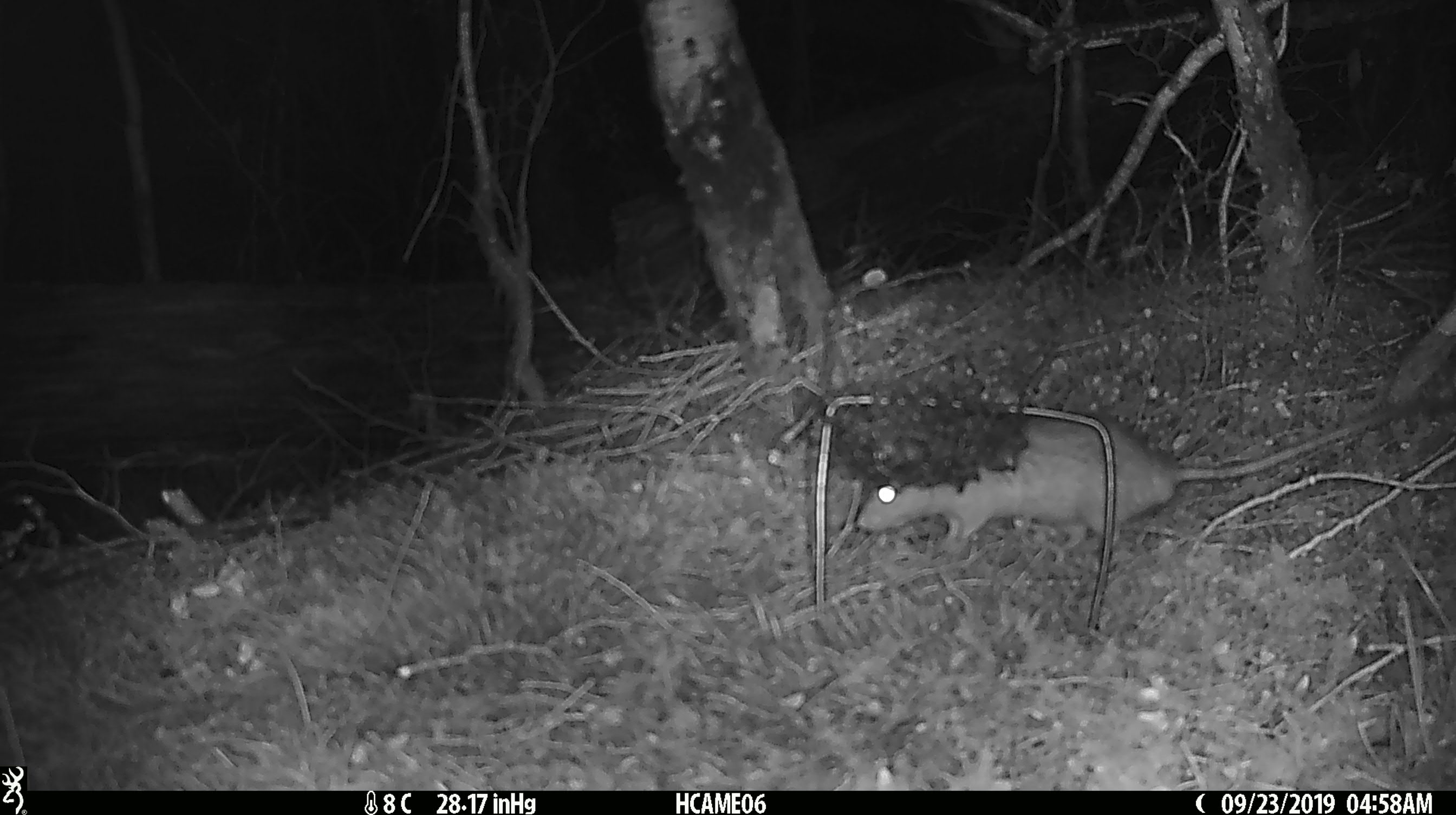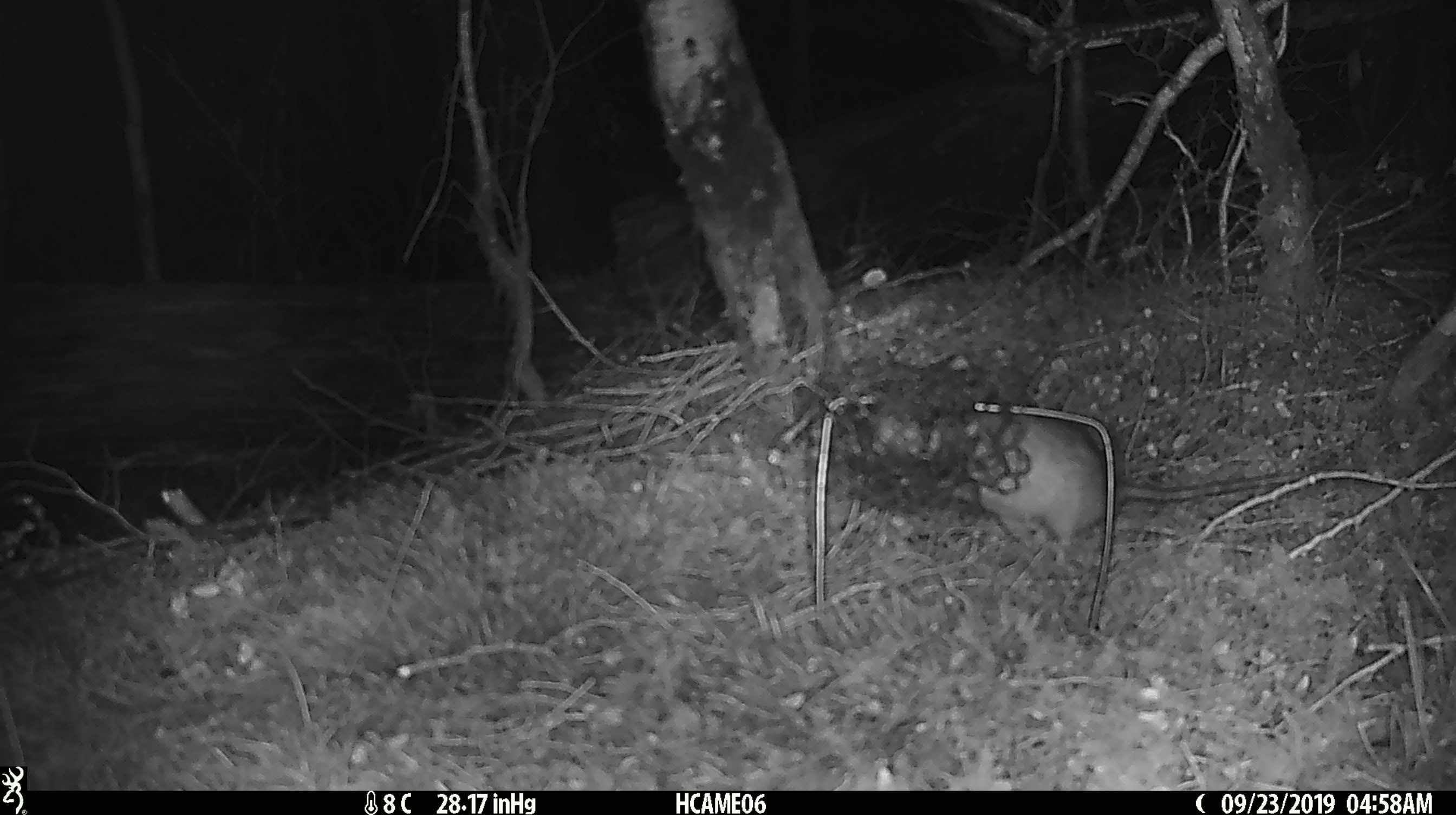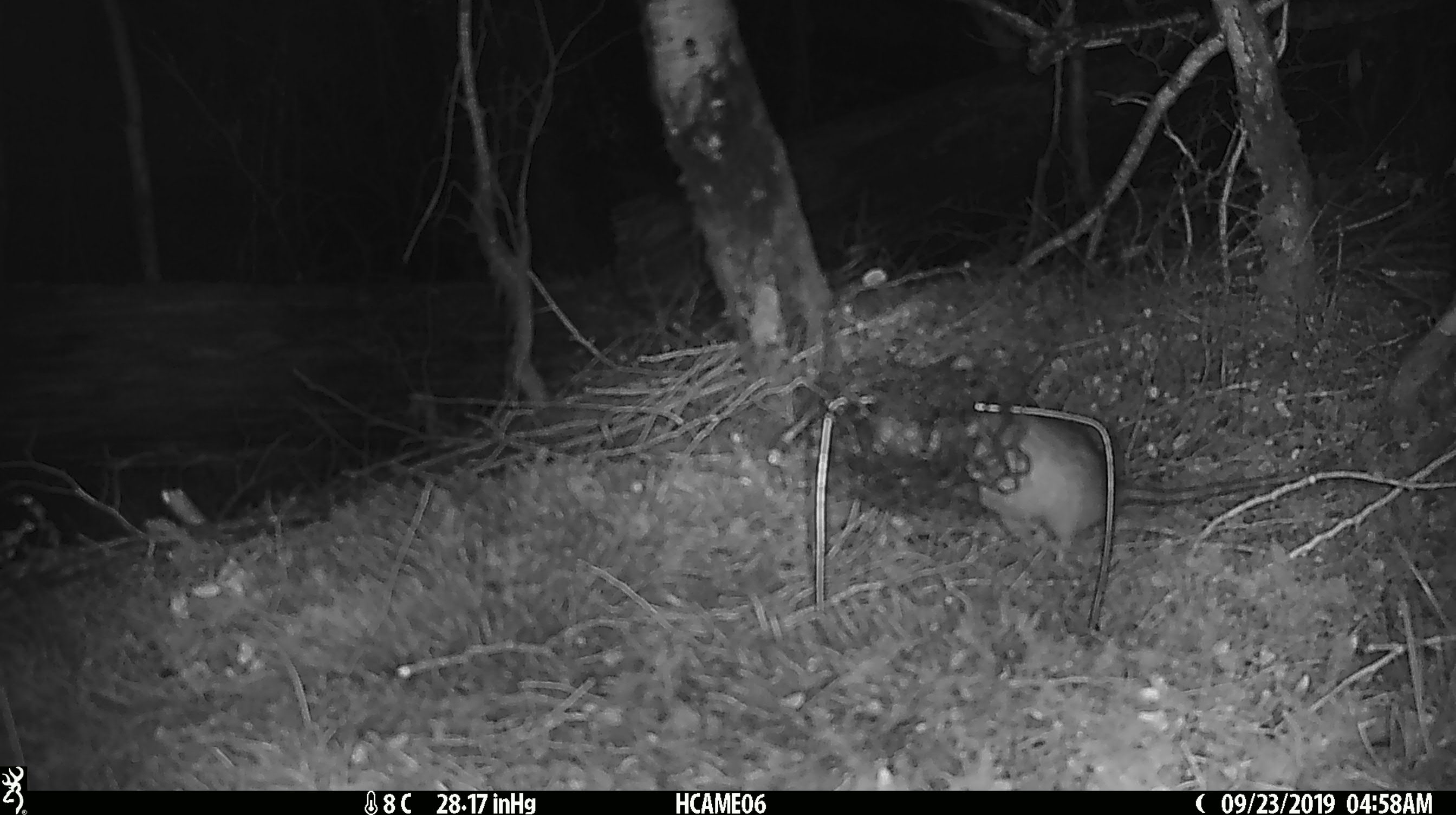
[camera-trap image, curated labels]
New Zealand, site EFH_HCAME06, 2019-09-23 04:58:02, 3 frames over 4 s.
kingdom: Animalia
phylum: Chordata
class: Mammalia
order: Rodentia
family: Muridae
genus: Rattus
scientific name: Rattus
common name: rat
Rat (Rattus).